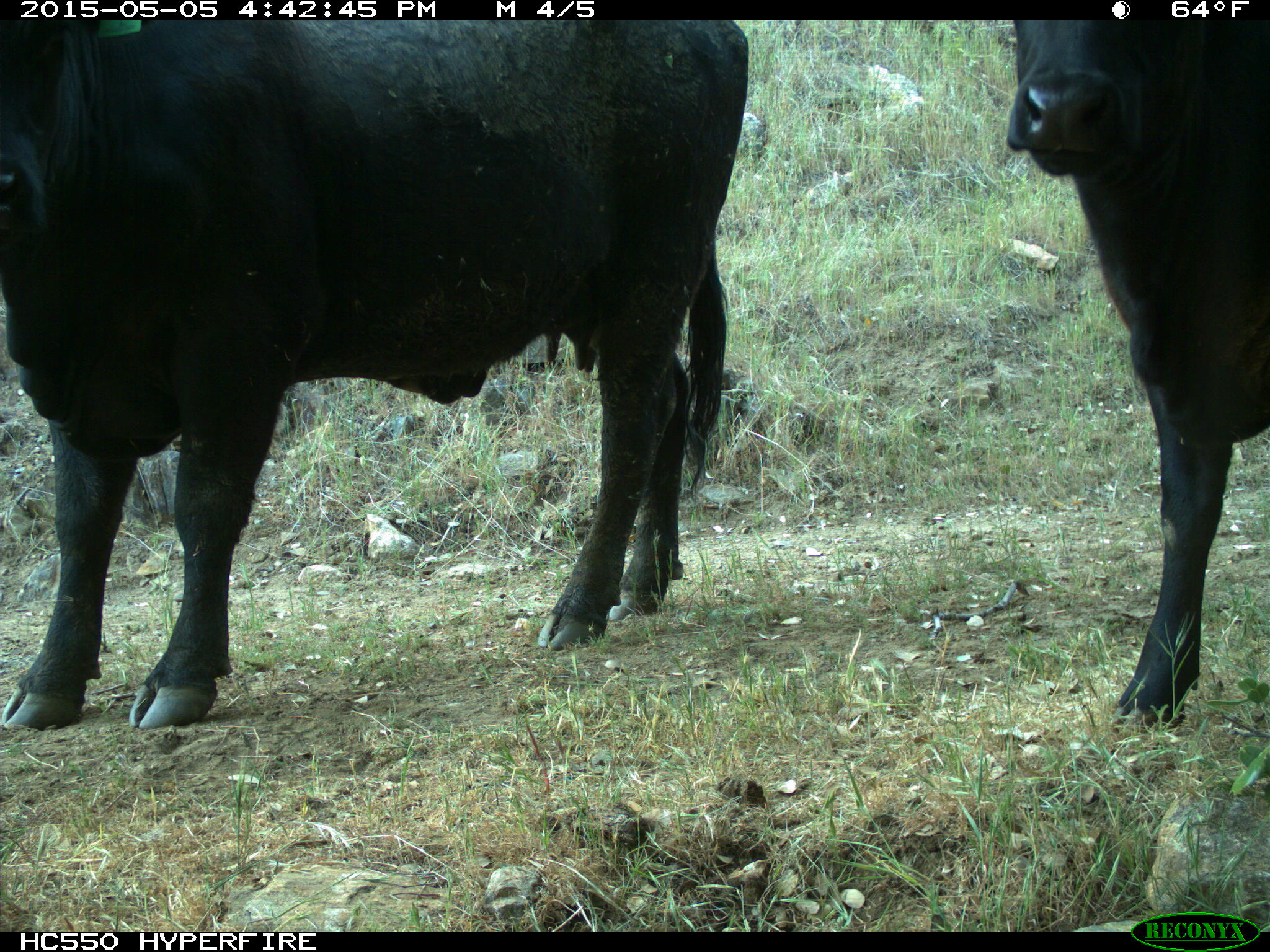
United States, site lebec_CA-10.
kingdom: Animalia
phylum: Chordata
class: Mammalia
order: Artiodactyla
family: Bovidae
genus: Bos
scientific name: Bos taurus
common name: domestic cow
Bos taurus (domestic cow).